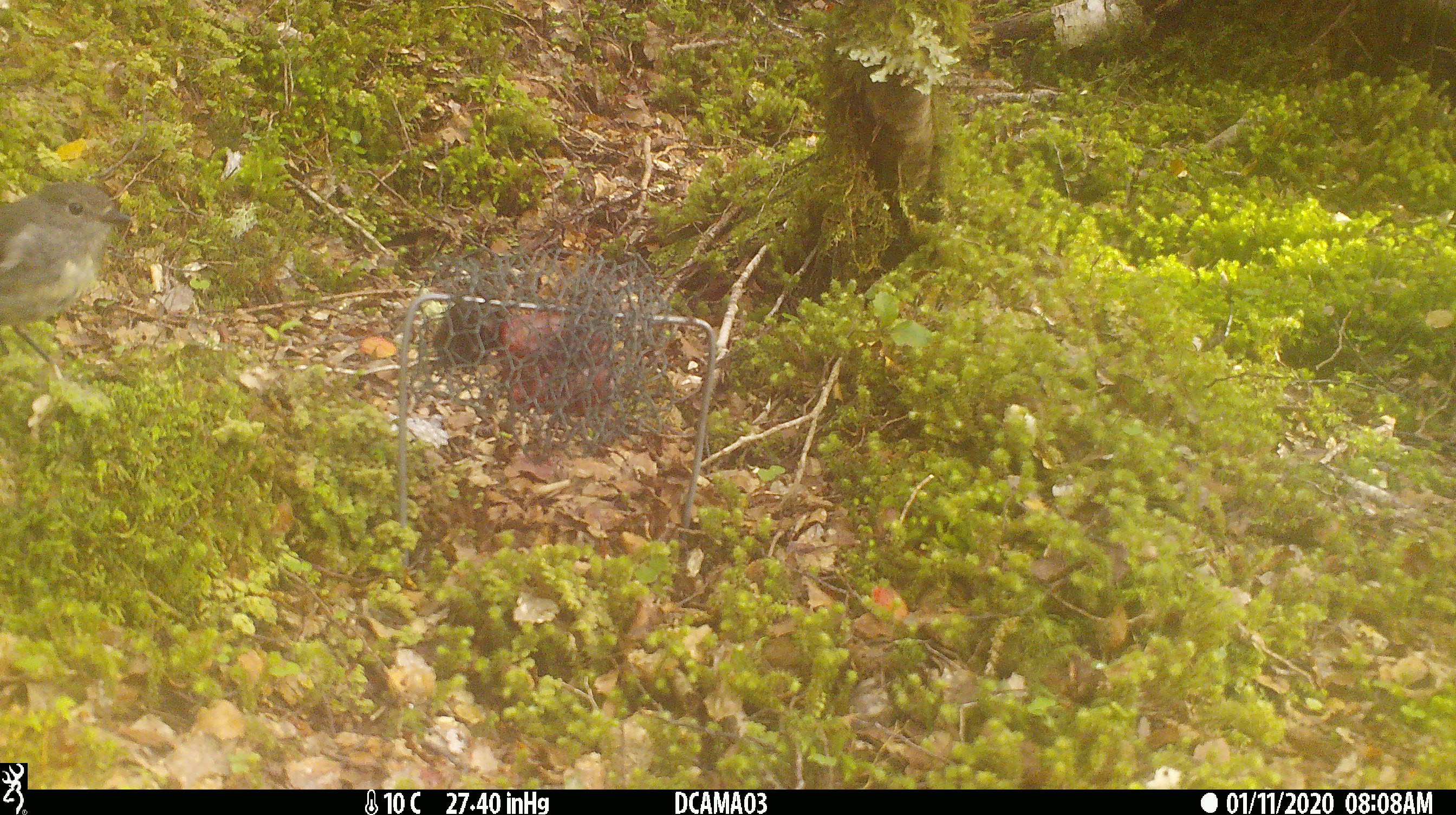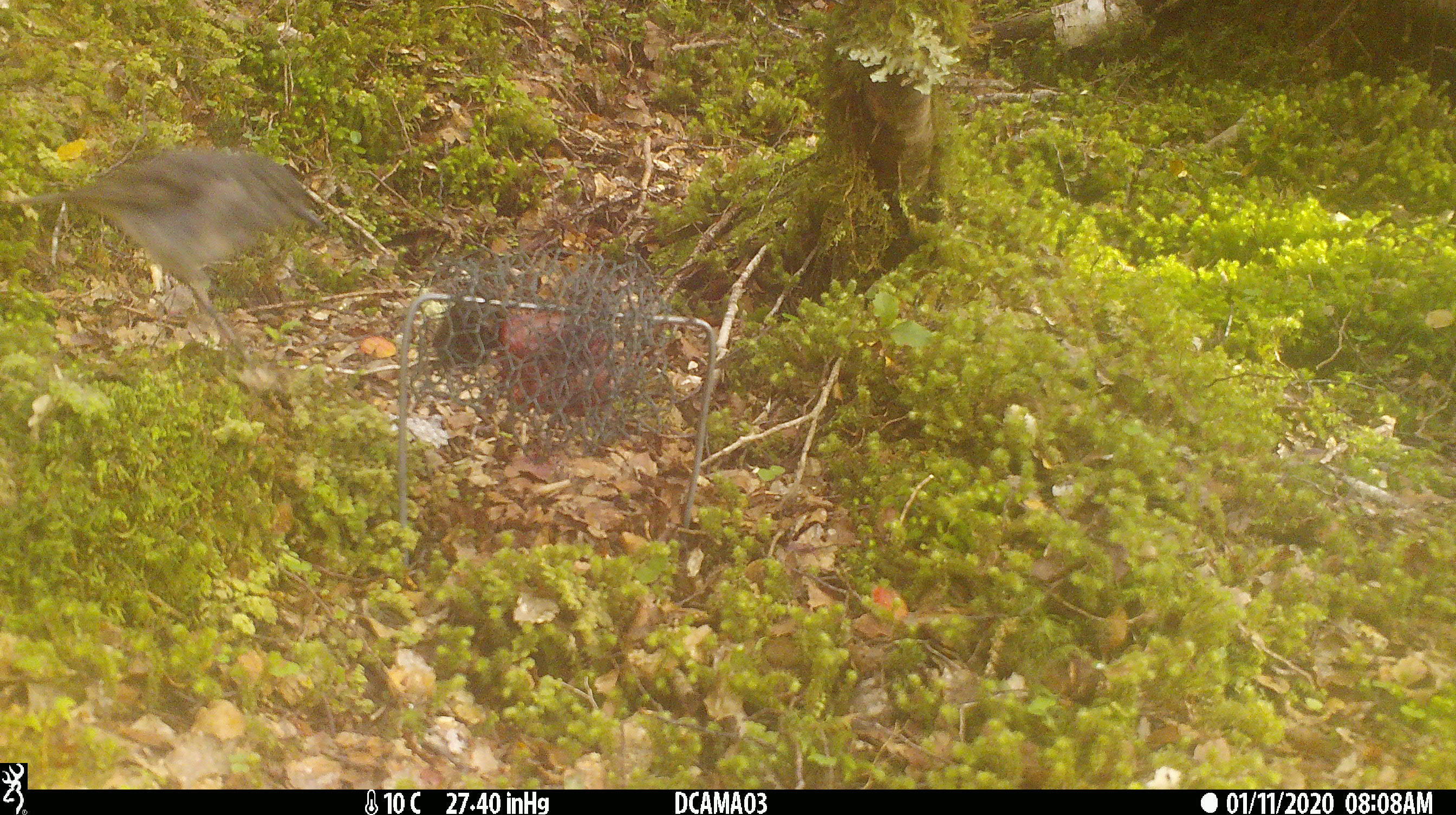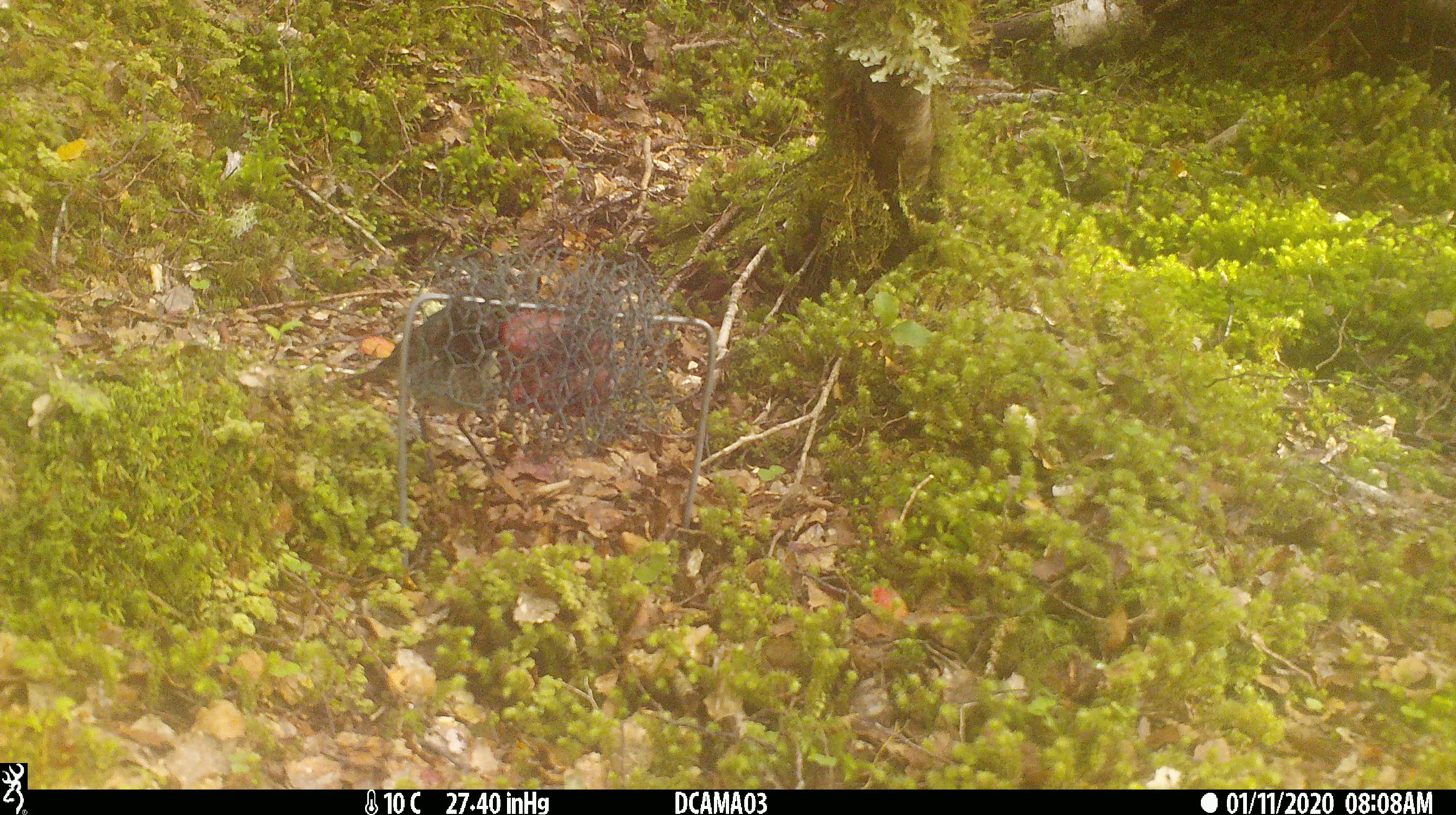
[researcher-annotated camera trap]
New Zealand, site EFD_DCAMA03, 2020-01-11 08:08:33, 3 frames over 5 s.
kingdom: Animalia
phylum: Chordata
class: Aves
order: Passeriformes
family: Petroicidae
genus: Petroica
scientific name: Petroica australis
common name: new zealand robin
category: robin